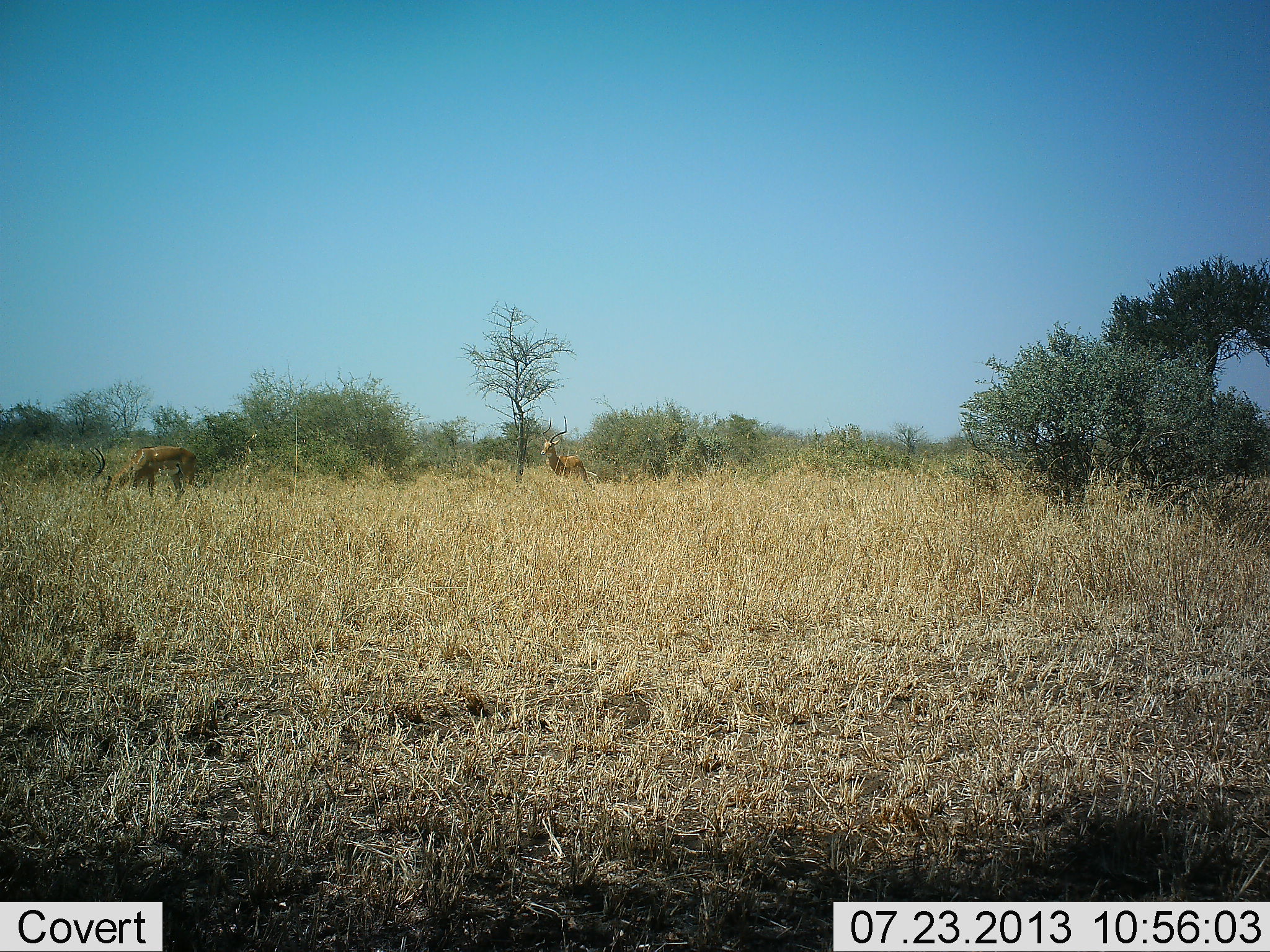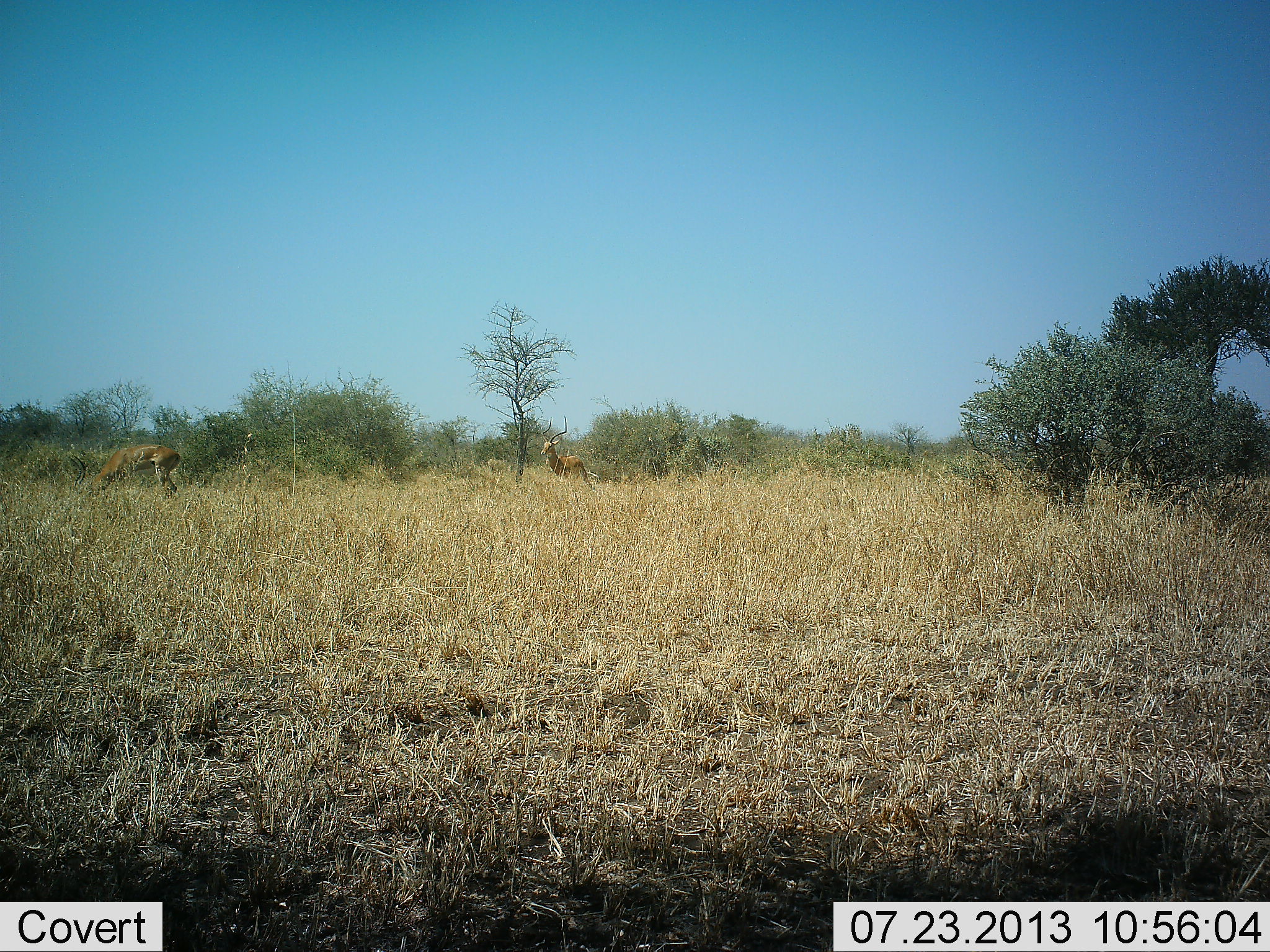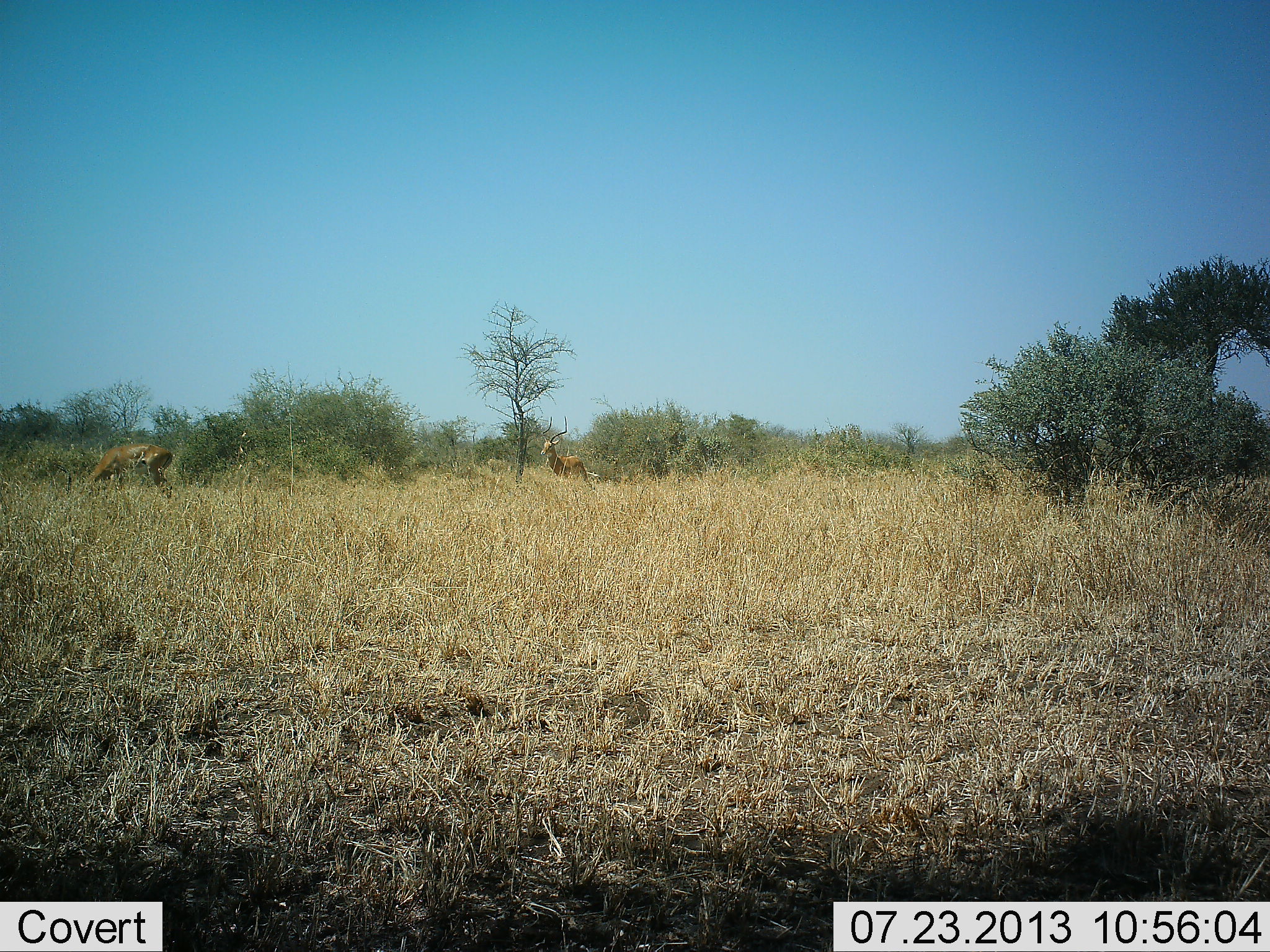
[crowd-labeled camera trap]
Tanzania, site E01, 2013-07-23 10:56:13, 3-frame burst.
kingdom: Animalia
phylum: Chordata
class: Mammalia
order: Artiodactyla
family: Bovidae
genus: Aepyceros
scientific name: Aepyceros melampus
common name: impala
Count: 2.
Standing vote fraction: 89%.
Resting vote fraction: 5%.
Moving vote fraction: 0%.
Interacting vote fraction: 0%.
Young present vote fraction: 0%.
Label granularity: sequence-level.